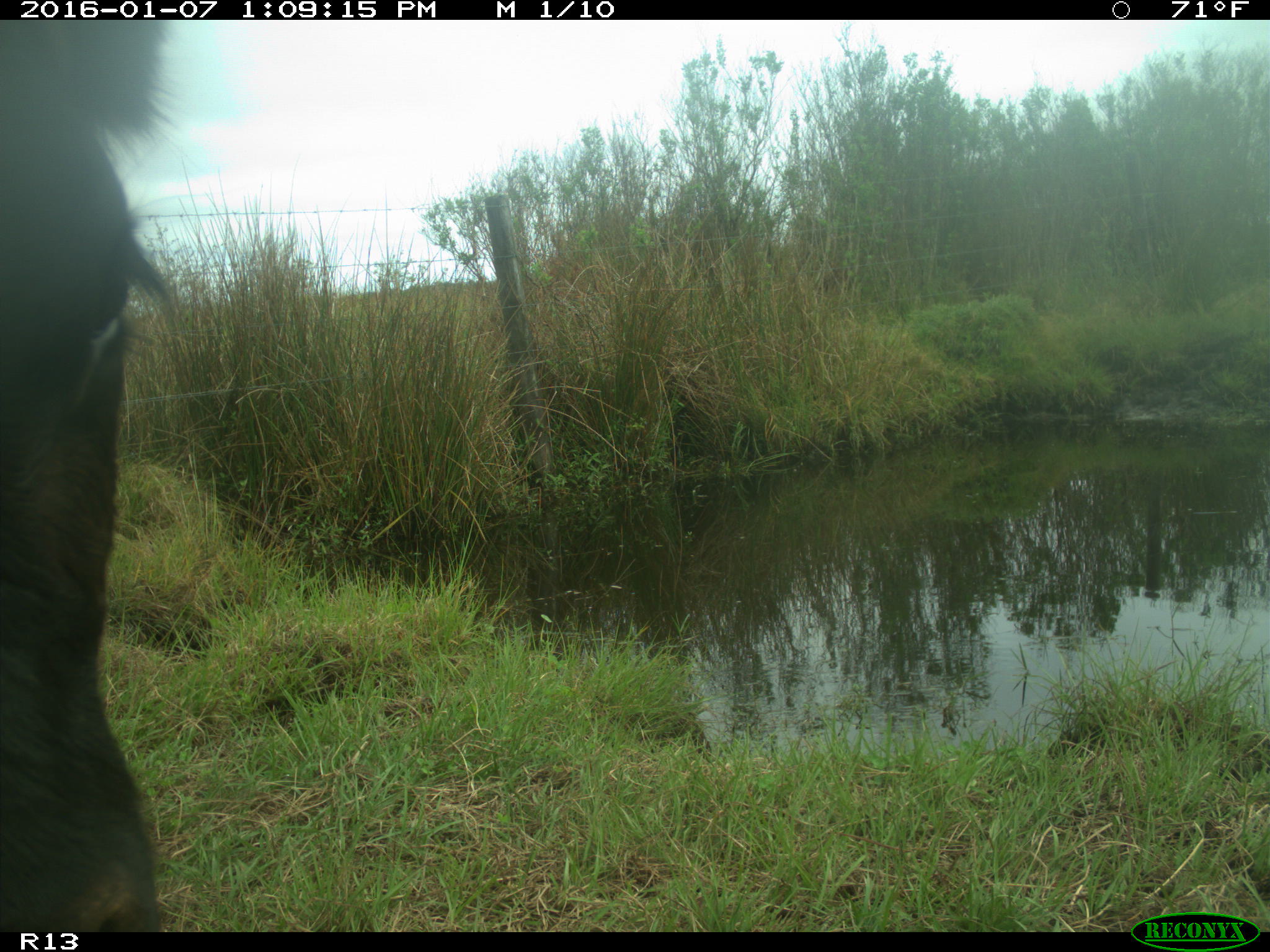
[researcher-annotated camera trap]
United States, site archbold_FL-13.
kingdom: Animalia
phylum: Chordata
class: Mammalia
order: Artiodactyla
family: Bovidae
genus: Bos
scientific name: Bos taurus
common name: domestic cow